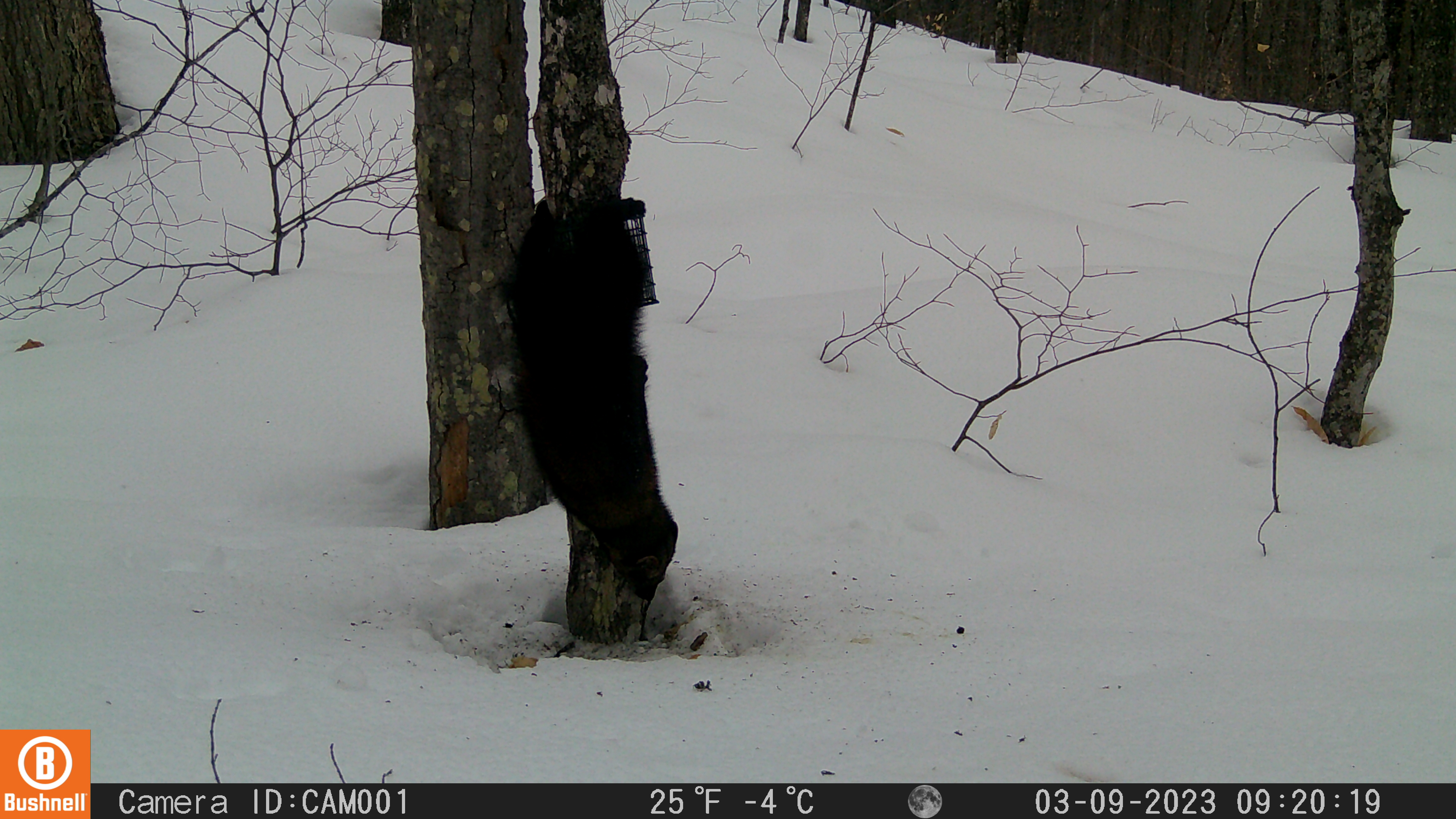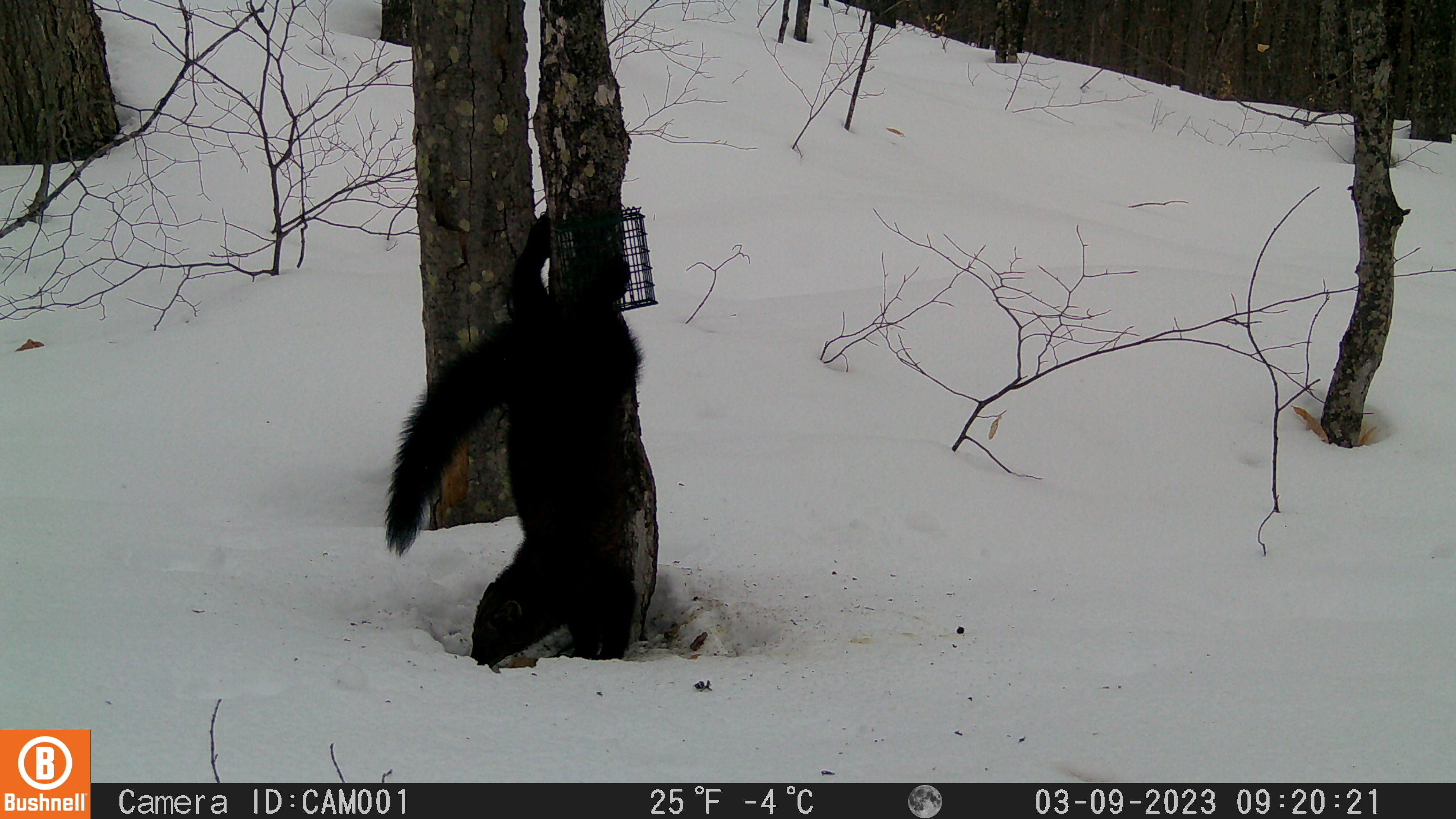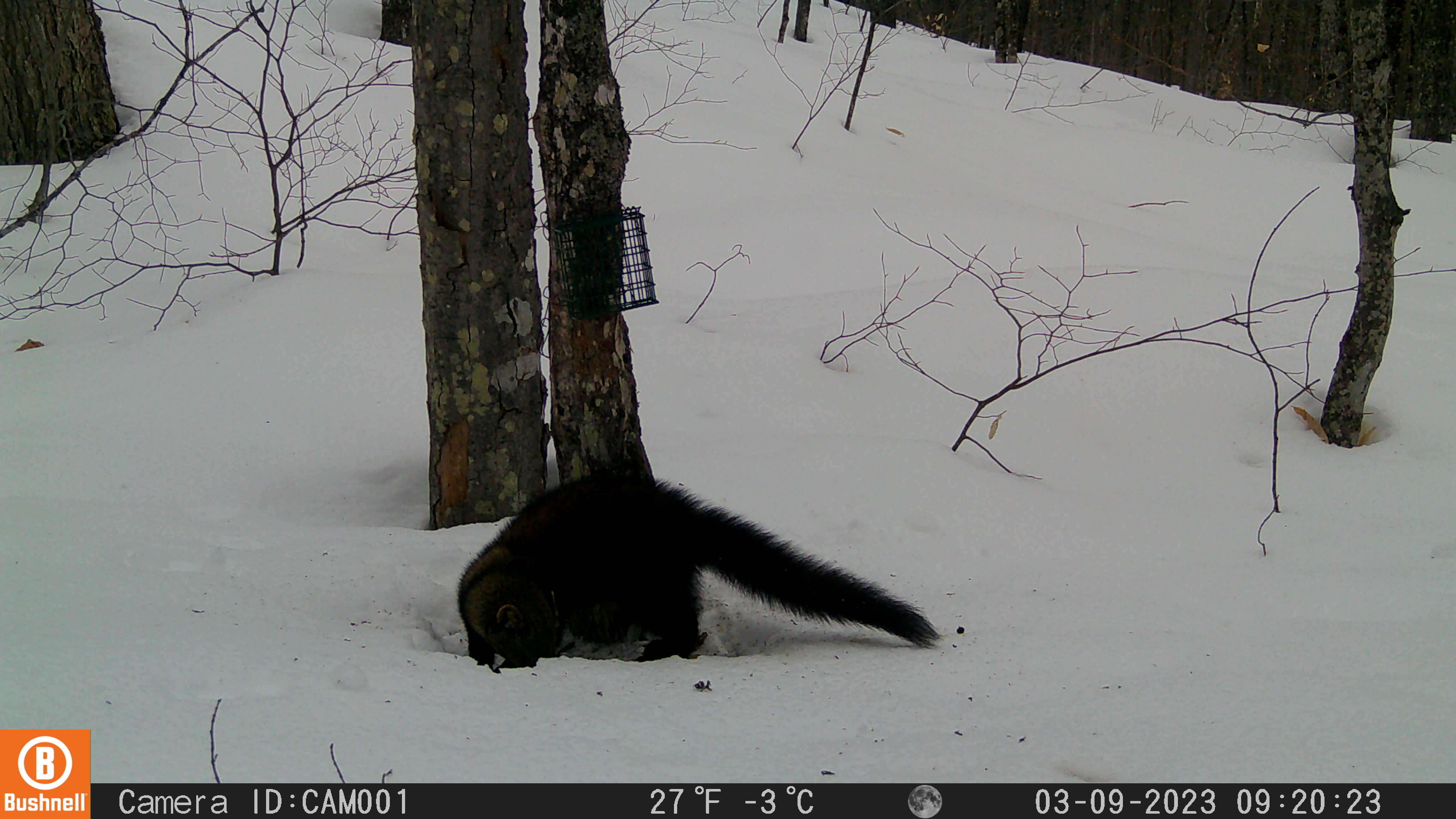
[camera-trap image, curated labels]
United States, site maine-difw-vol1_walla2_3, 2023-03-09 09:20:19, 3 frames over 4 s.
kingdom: Animalia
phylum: Chordata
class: Mammalia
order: Carnivora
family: Mustelidae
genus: Pekania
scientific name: Pekania pennanti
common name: fisher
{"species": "fisher (Pekania pennanti)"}